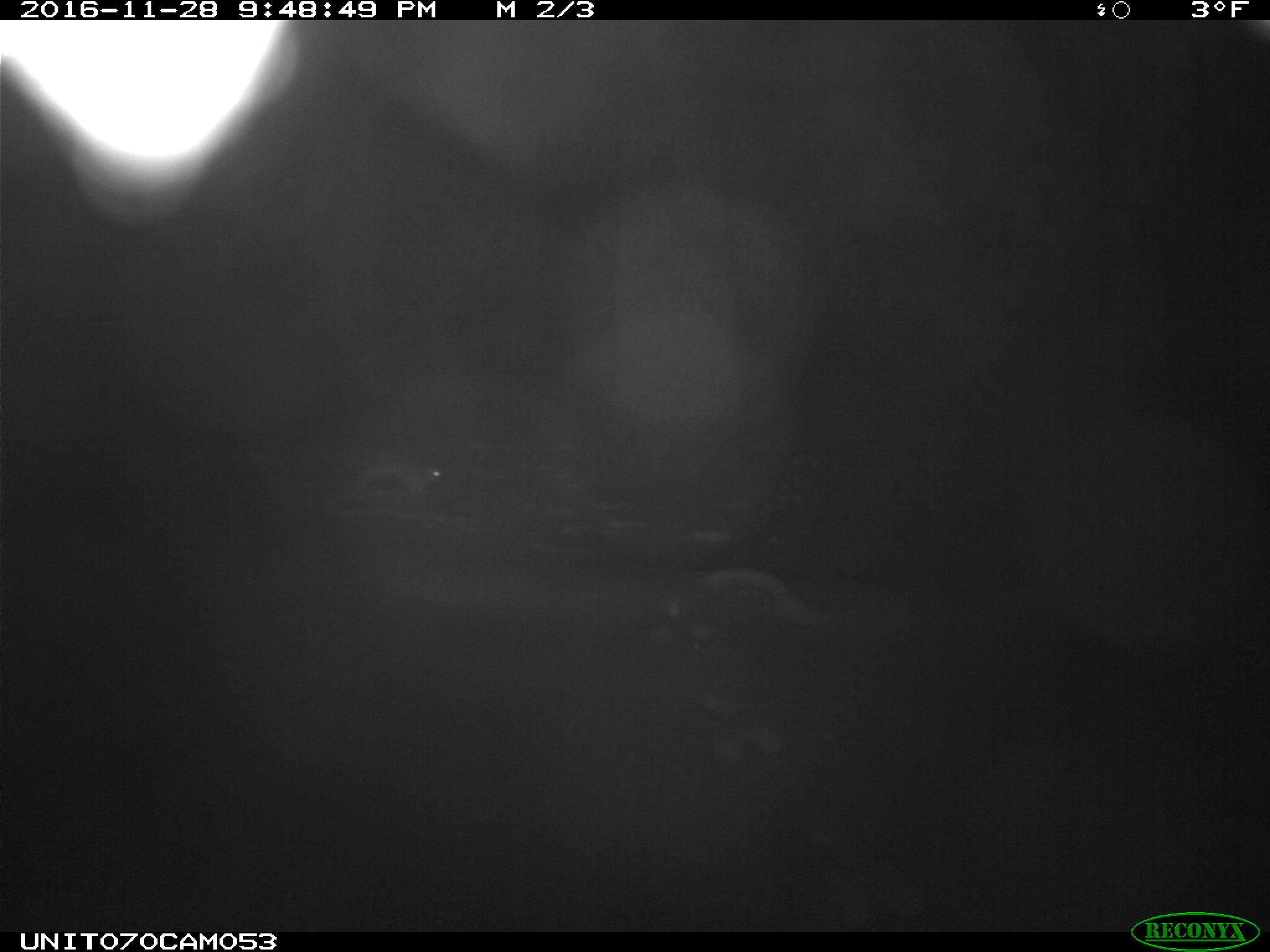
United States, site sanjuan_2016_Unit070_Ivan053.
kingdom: Animalia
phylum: Chordata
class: Mammalia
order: Lagomorpha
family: Leporidae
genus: Lepus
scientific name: Lepus americanus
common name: snowshoe hare